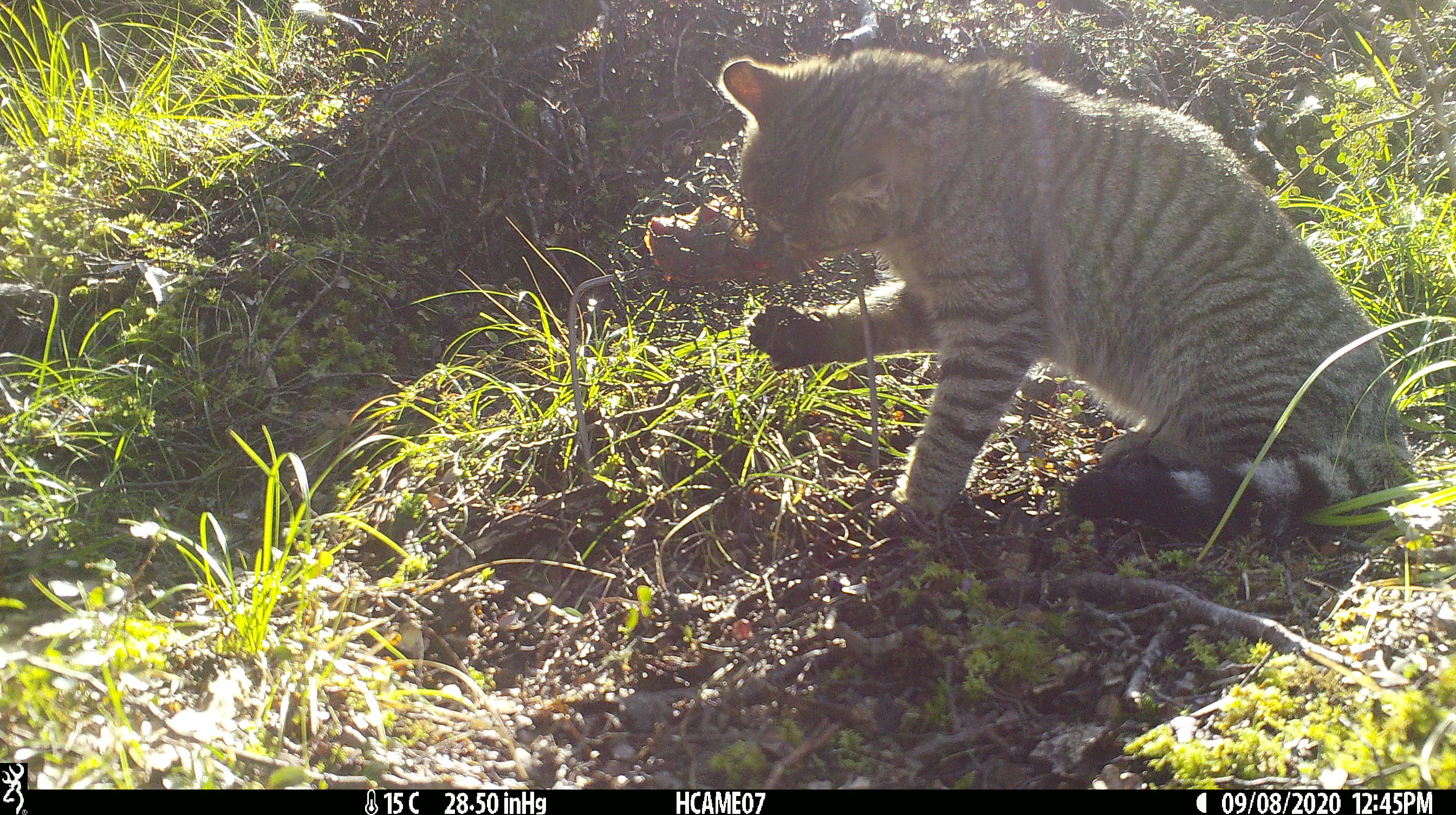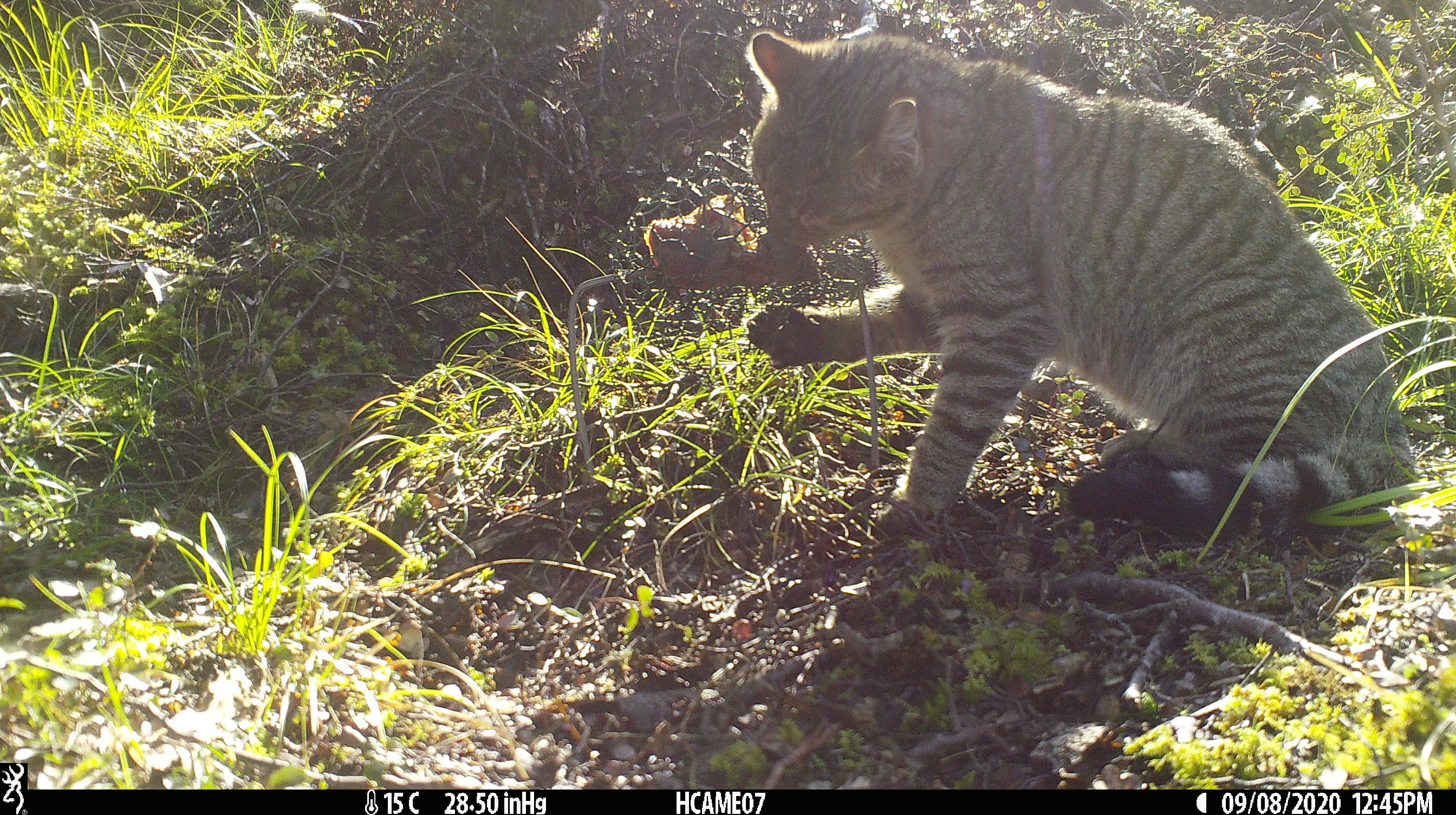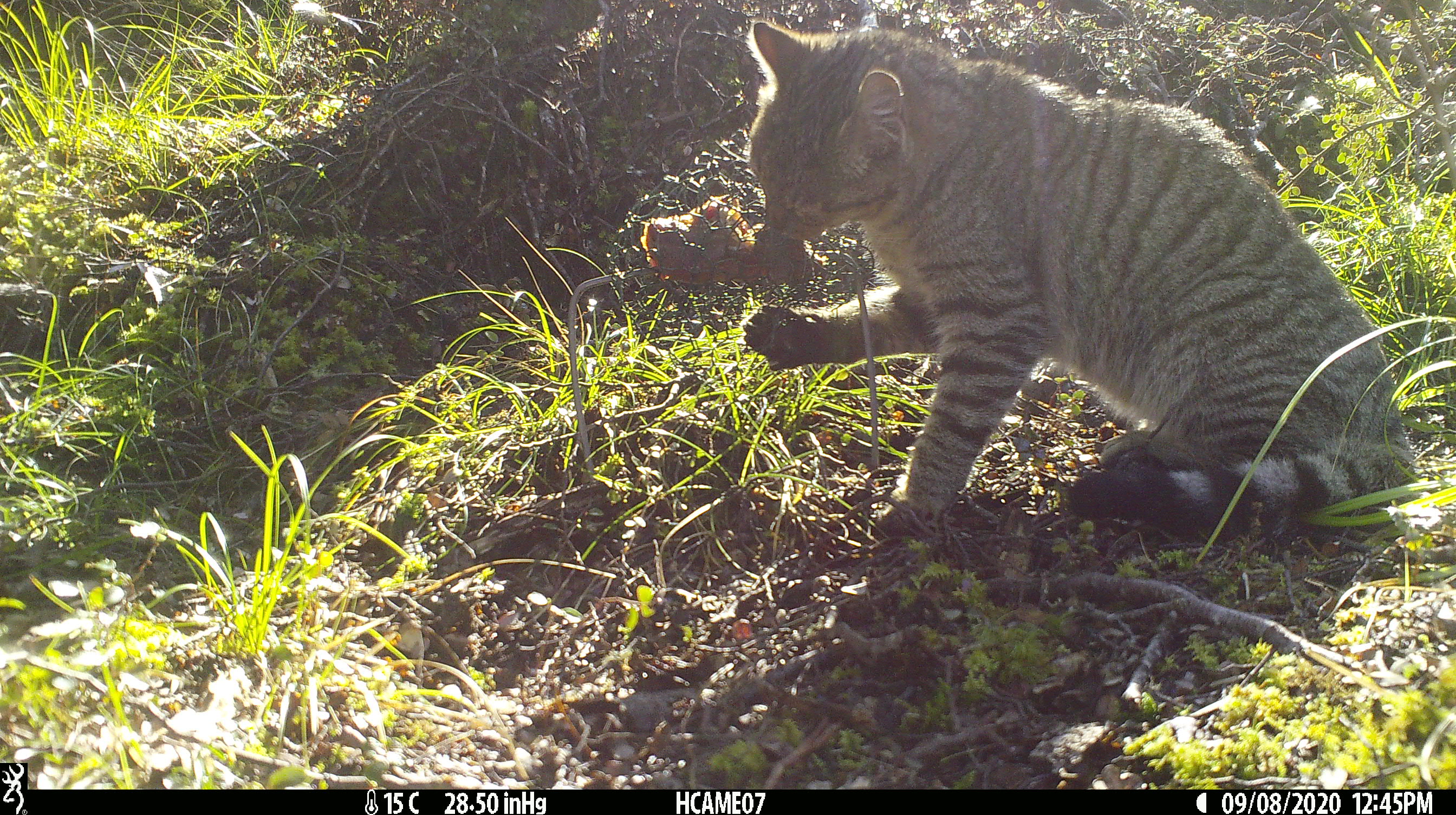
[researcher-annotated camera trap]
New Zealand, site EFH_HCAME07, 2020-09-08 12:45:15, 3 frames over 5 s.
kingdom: Animalia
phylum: Chordata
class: Mammalia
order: Carnivora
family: Felidae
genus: Felis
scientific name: Felis catus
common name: domestic cat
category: cat